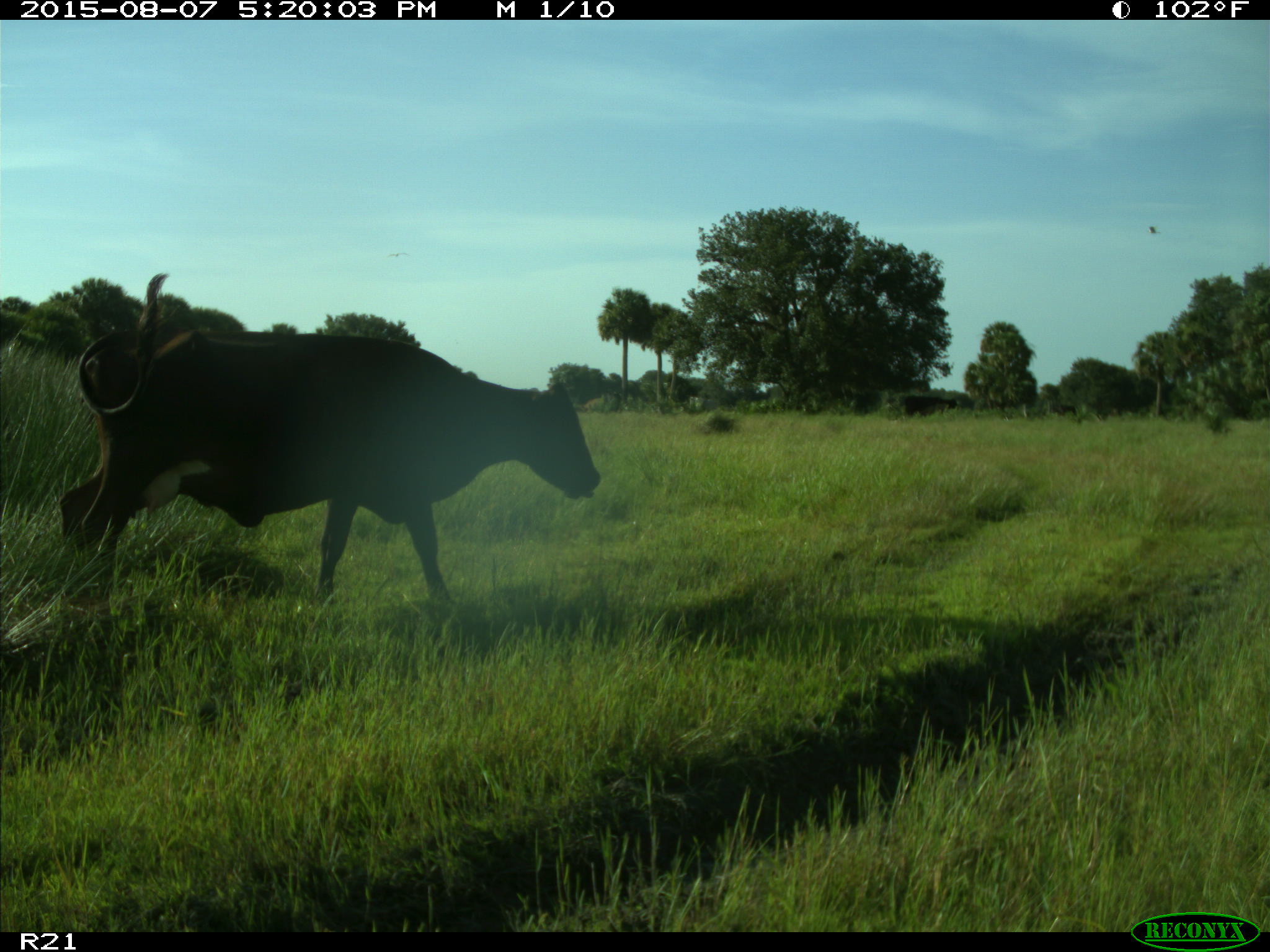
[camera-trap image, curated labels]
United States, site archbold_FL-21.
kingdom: Animalia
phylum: Chordata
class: Mammalia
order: Artiodactyla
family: Bovidae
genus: Bos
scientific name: Bos taurus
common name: domestic cow